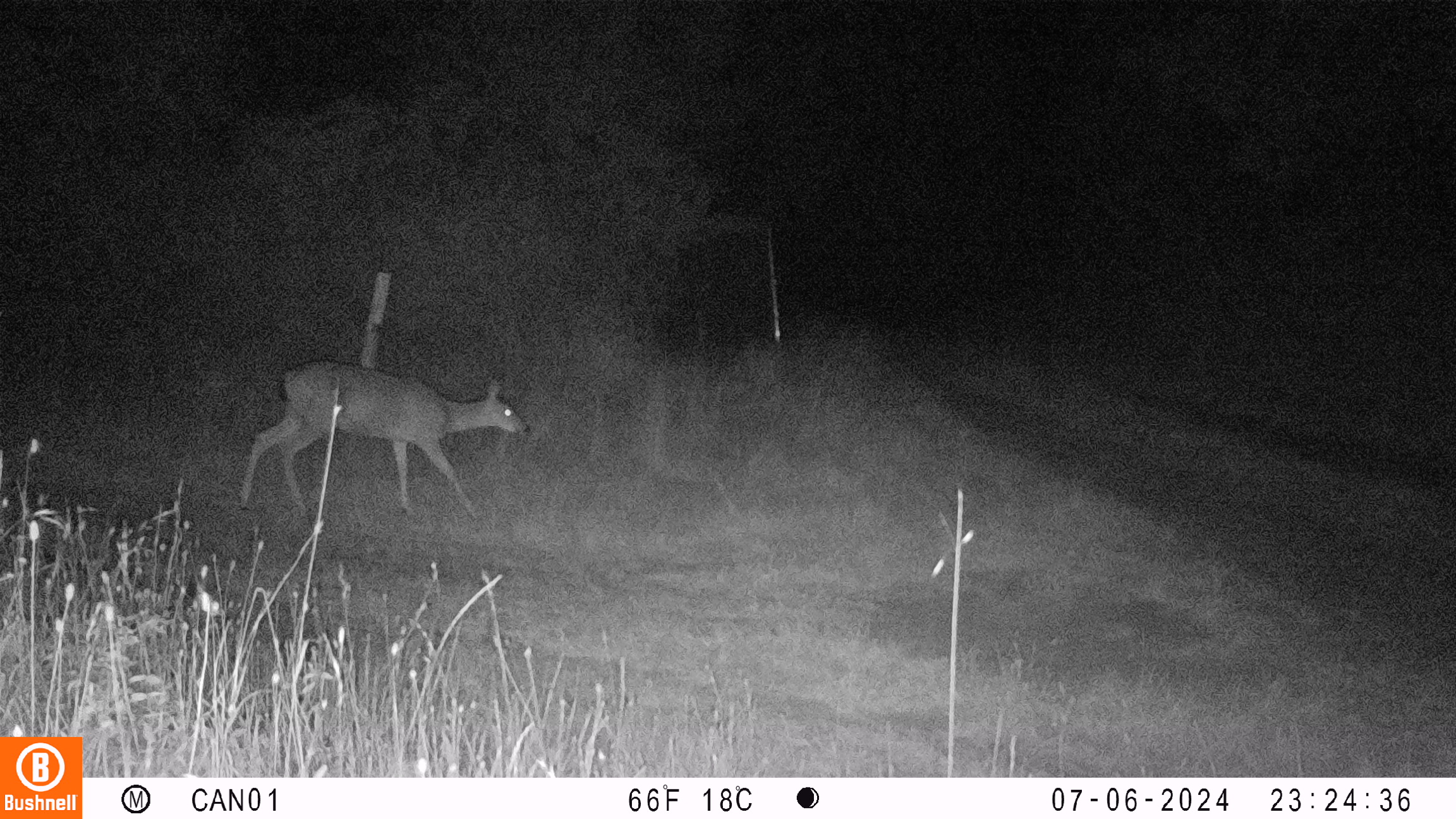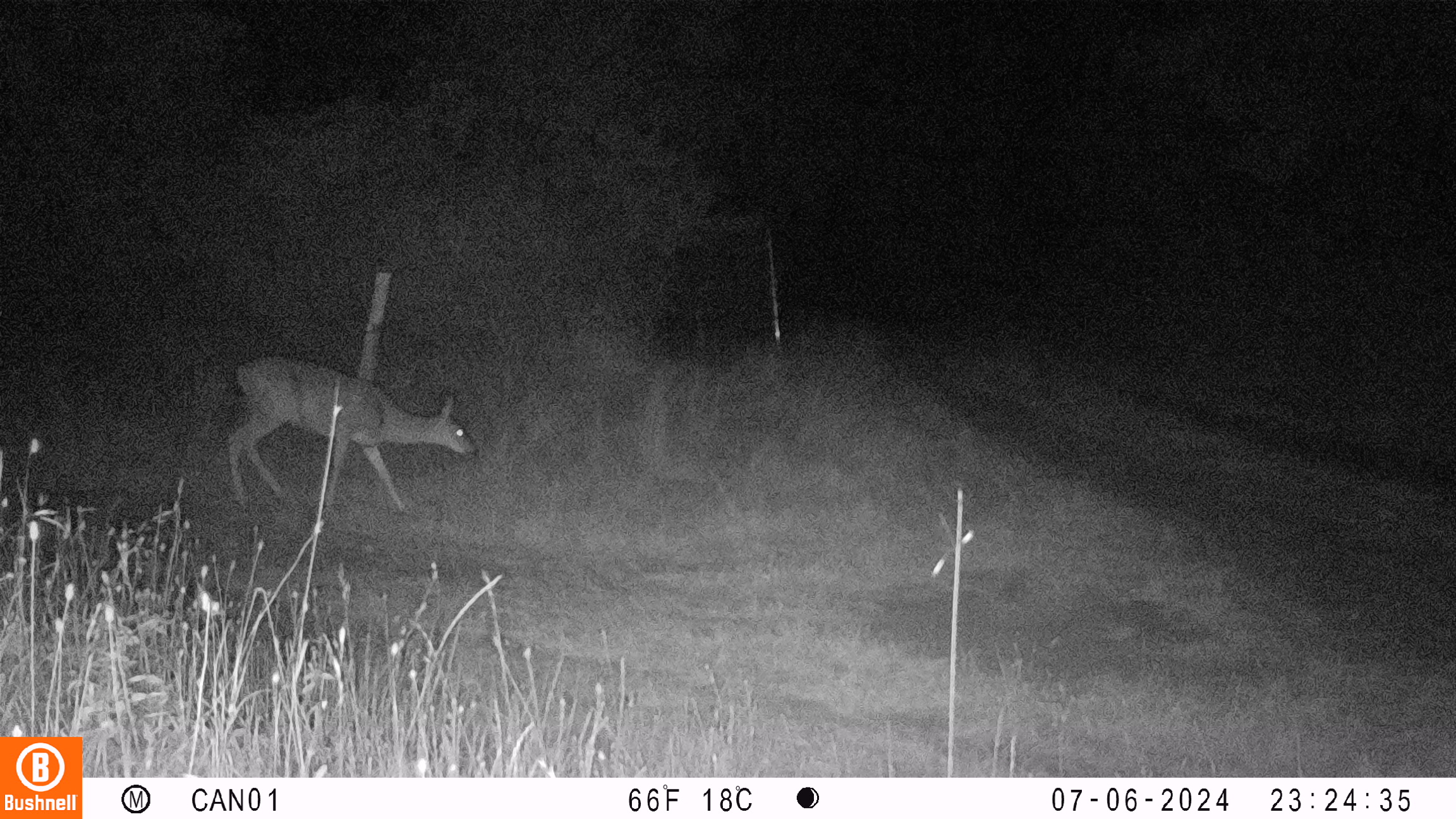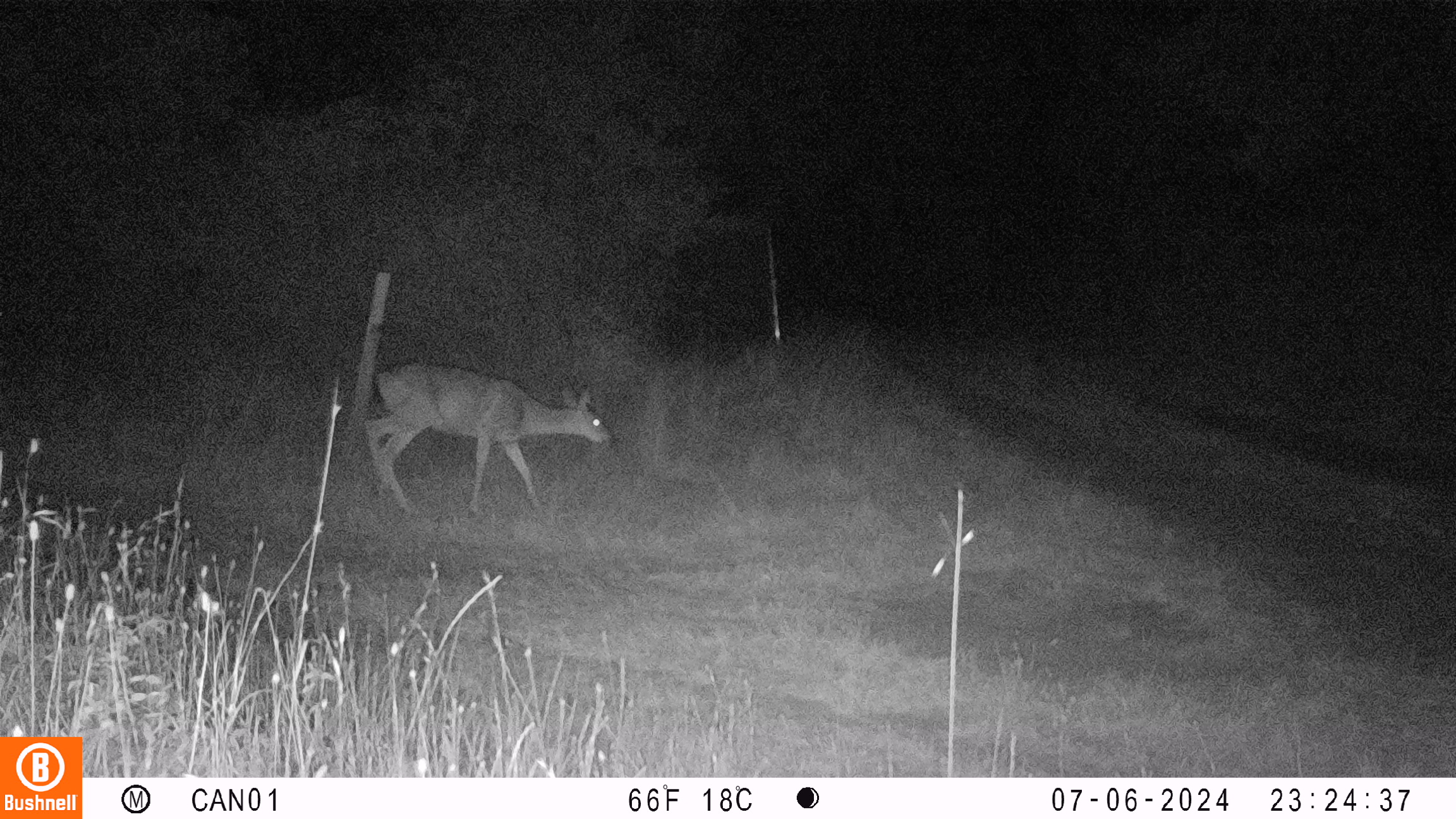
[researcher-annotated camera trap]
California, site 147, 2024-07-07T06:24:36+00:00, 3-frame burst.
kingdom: Animalia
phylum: Chordata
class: Mammalia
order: Artiodactyla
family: Cervidae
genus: Odocoileus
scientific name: Odocoileus hemionus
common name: mule deer